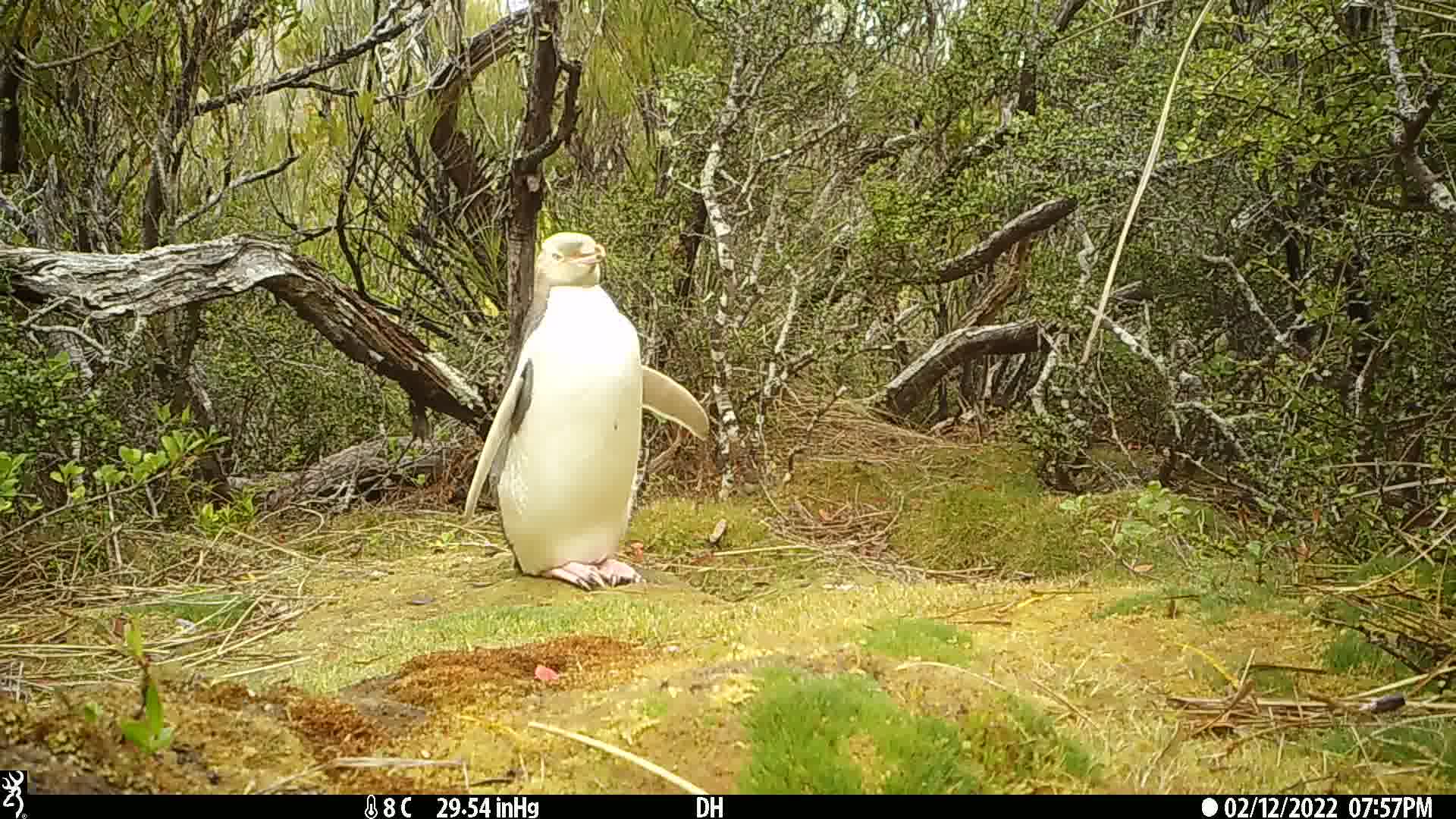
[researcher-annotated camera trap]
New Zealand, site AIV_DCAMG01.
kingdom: Animalia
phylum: Chordata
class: Aves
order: Sphenisciformes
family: Spheniscidae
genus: Megadyptes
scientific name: Megadyptes antipodes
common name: yellow-eyed penguin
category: yellow eyed penguin